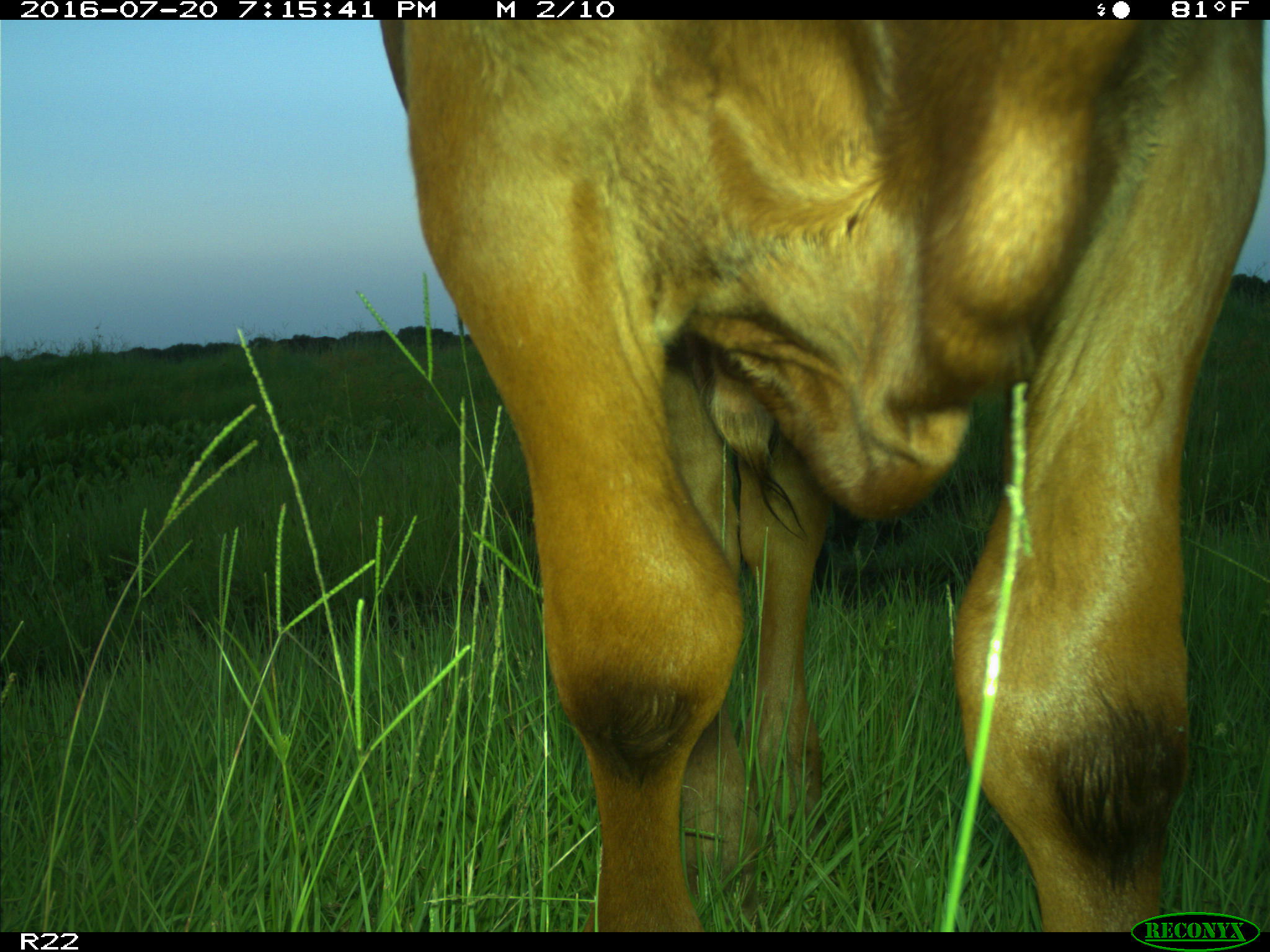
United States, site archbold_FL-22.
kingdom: Animalia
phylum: Chordata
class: Mammalia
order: Artiodactyla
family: Bovidae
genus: Bos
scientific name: Bos taurus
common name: domestic cow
Bos taurus (domestic cow).